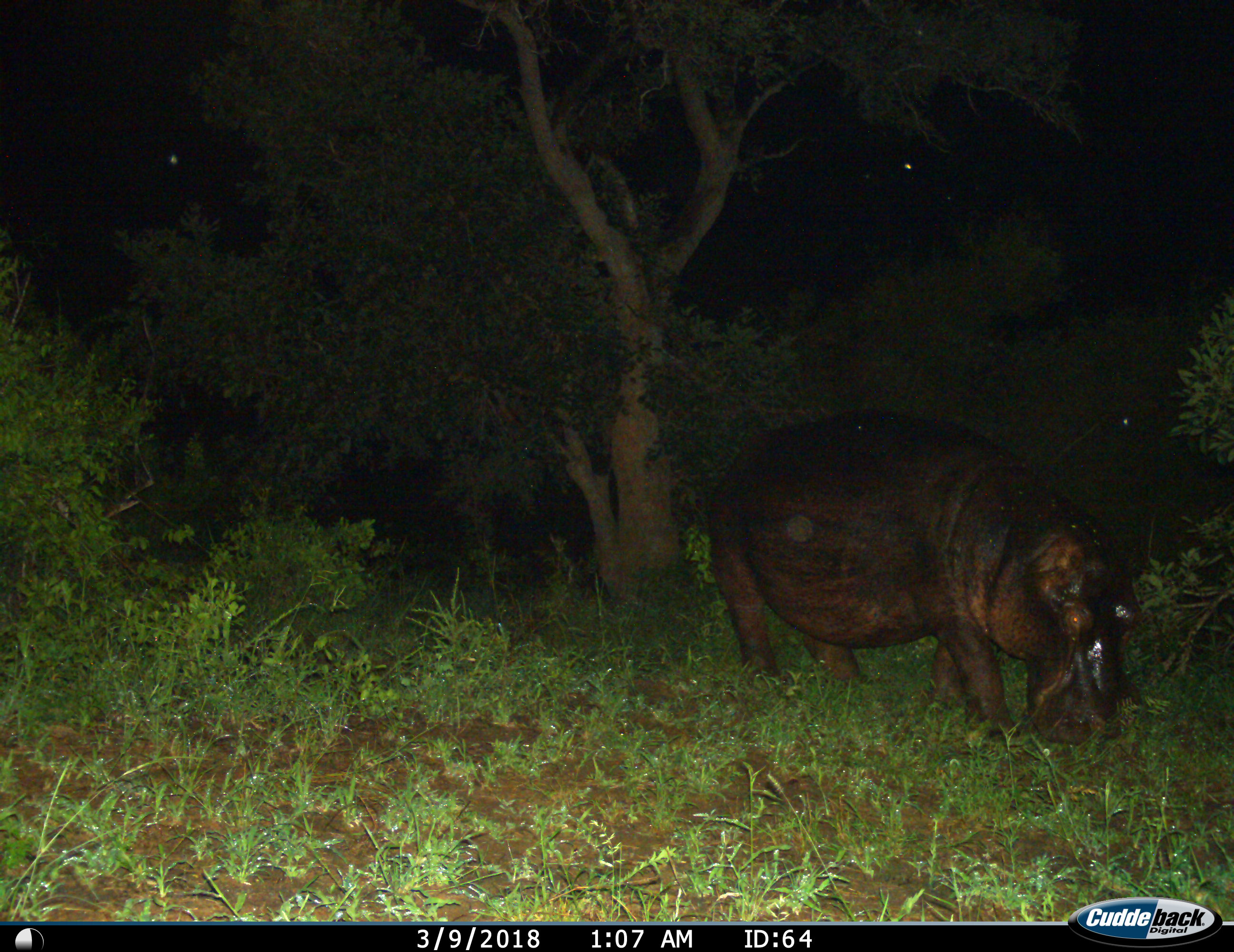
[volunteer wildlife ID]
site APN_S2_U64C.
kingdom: Animalia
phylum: Chordata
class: Mammalia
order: Artiodactyla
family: Hippopotamidae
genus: Hippopotamus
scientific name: Hippopotamus amphibius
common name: hippopotamus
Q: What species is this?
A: Hippopotamus (Hippopotamus amphibius).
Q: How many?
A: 1.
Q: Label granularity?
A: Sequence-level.